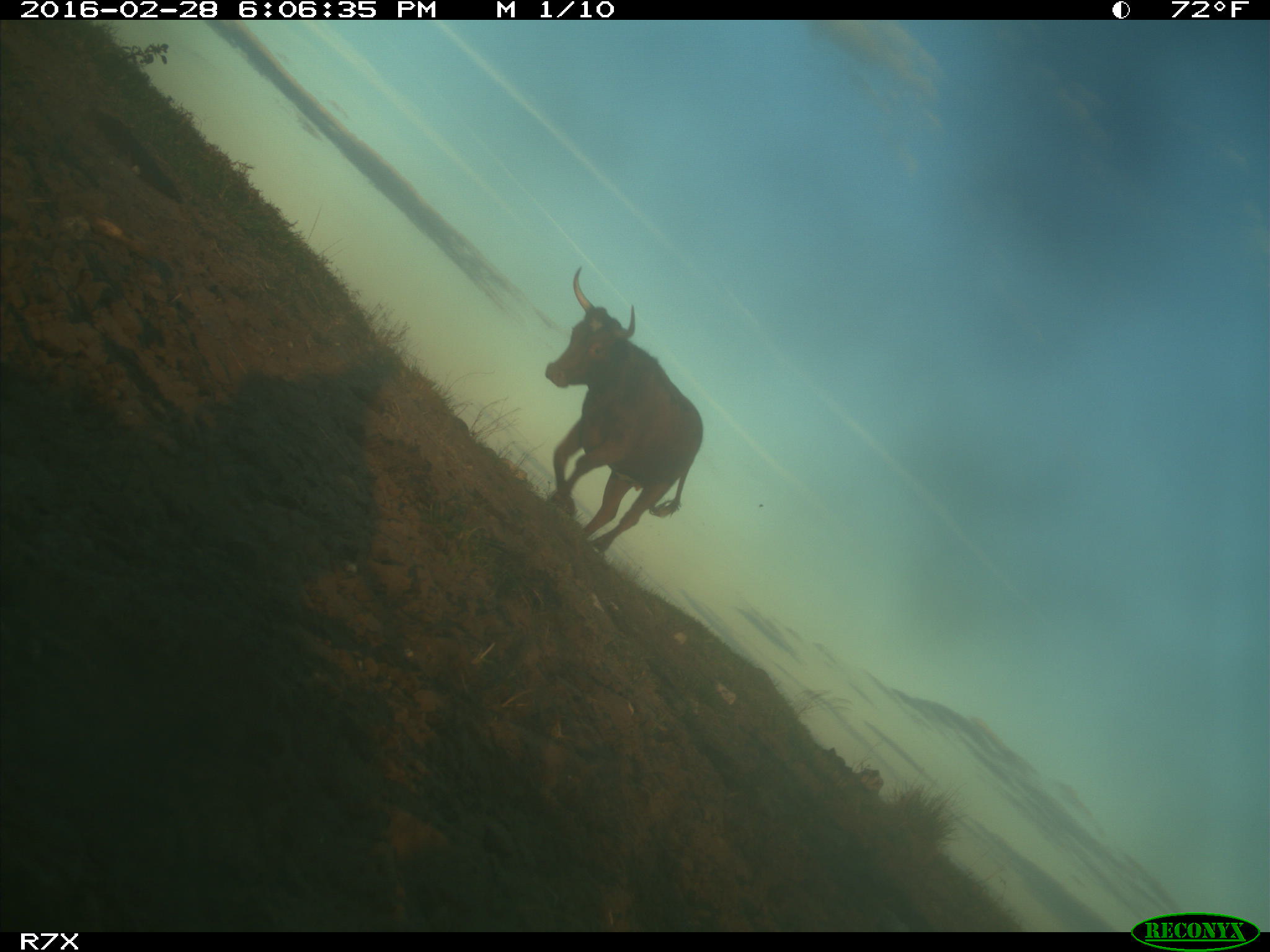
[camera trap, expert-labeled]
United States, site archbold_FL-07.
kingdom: Animalia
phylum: Chordata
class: Mammalia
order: Artiodactyla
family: Bovidae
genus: Bos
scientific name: Bos taurus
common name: domestic cow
Bos taurus (domestic cow).